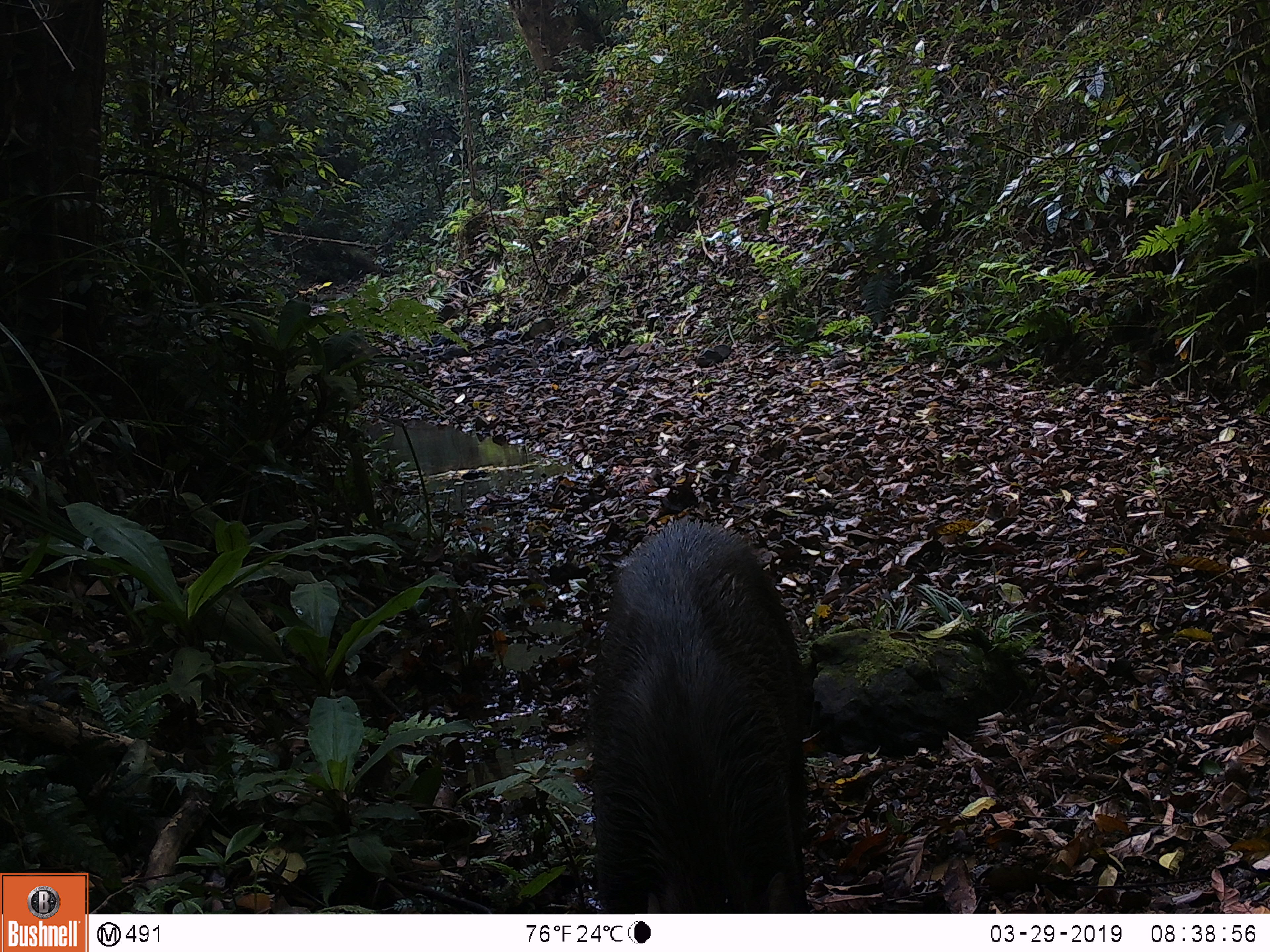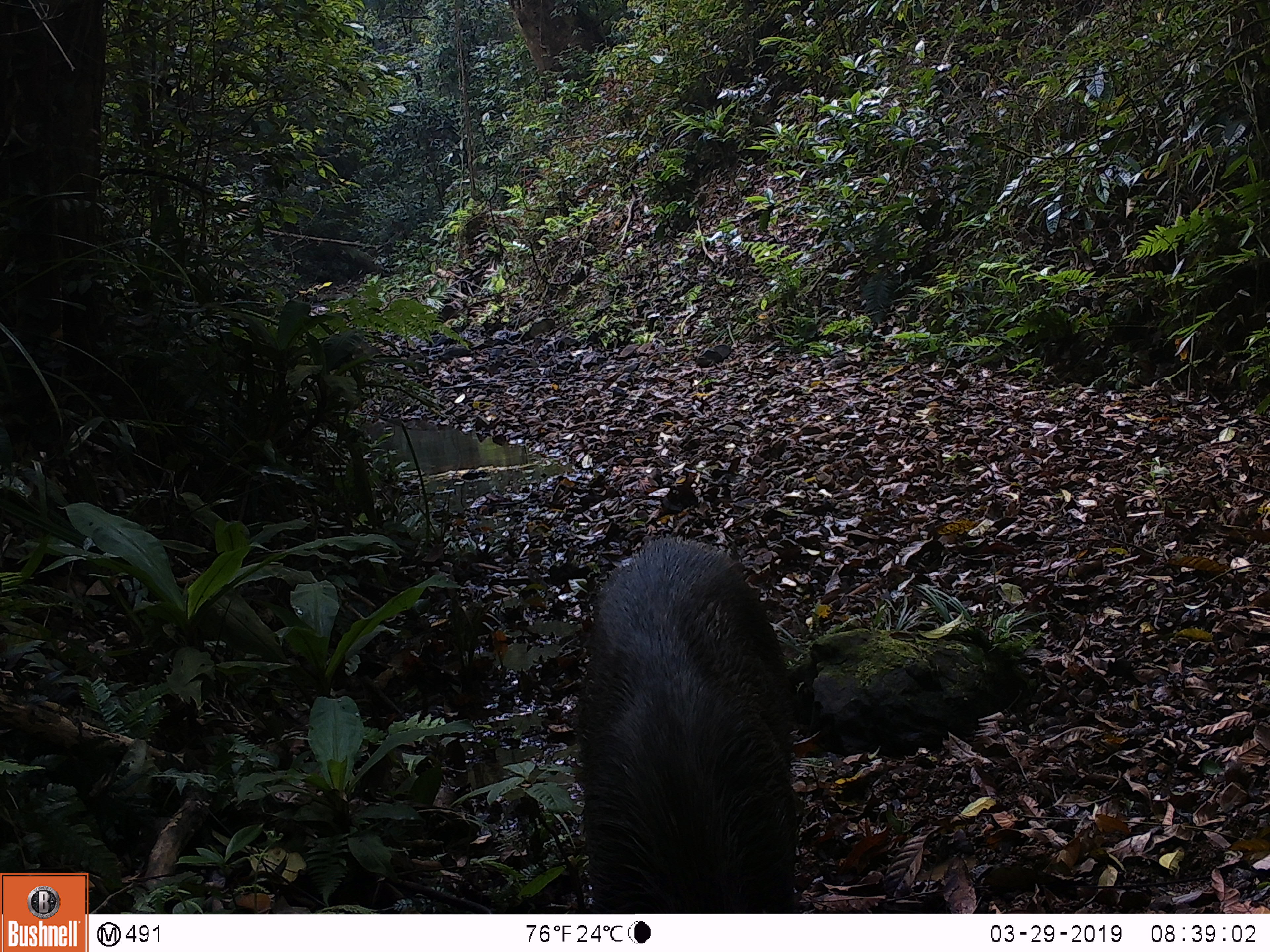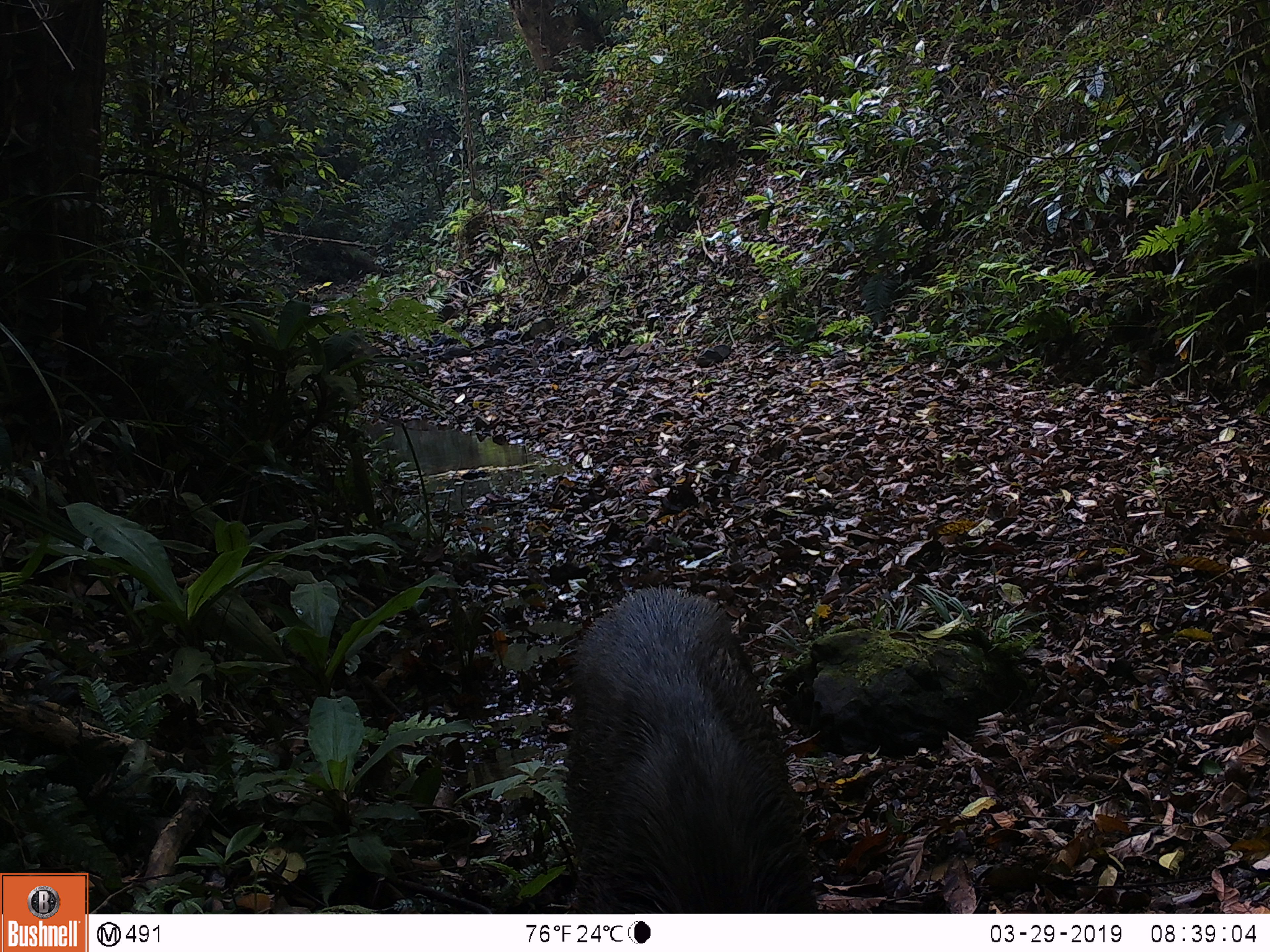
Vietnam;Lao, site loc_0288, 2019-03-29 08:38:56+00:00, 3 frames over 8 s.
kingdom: Animalia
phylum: Chordata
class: Mammalia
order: Artiodactyla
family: Suidae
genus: Sus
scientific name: Sus scrofa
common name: eurasian wild pig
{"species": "eurasian wild pig (Sus scrofa)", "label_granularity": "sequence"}